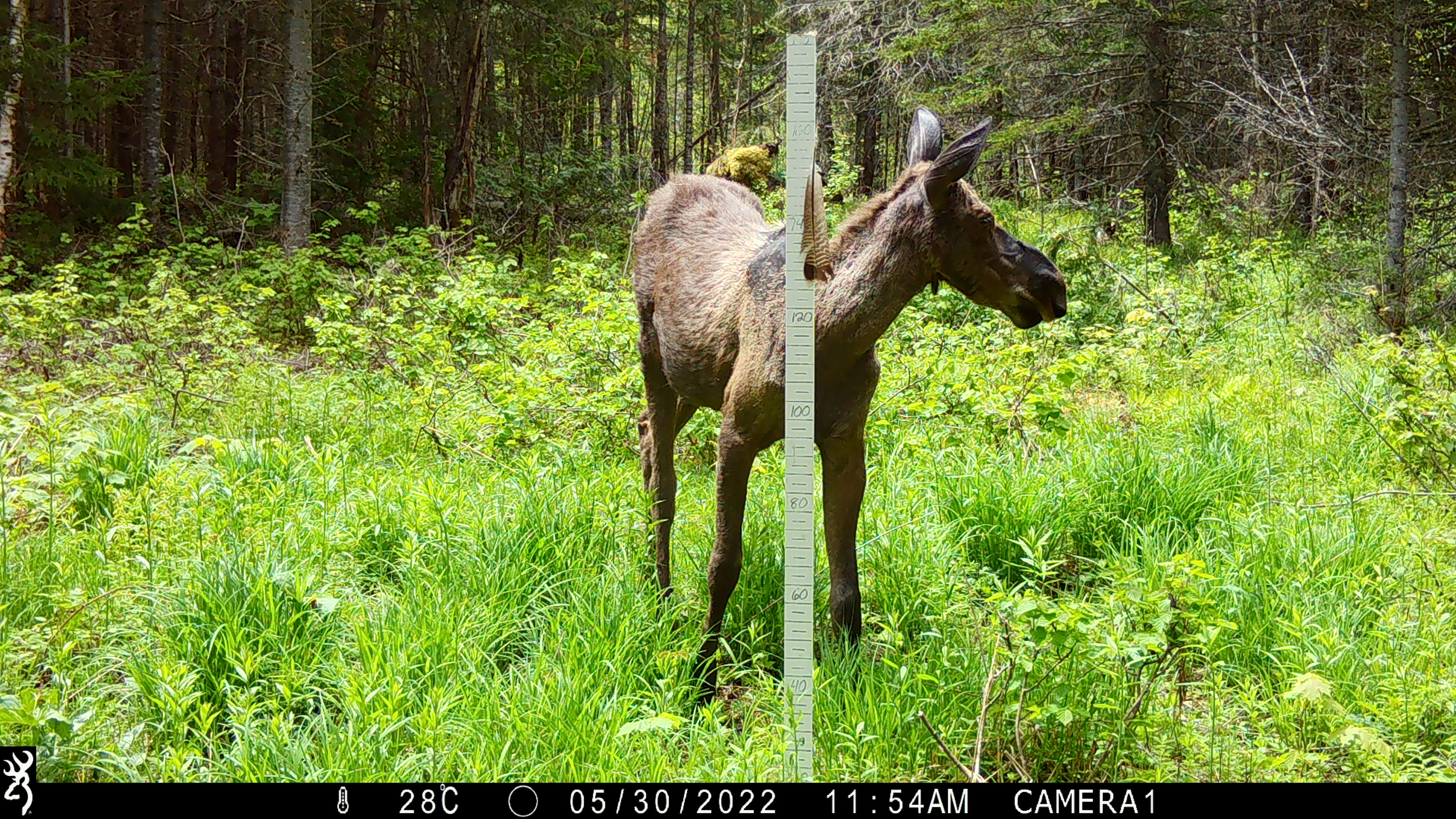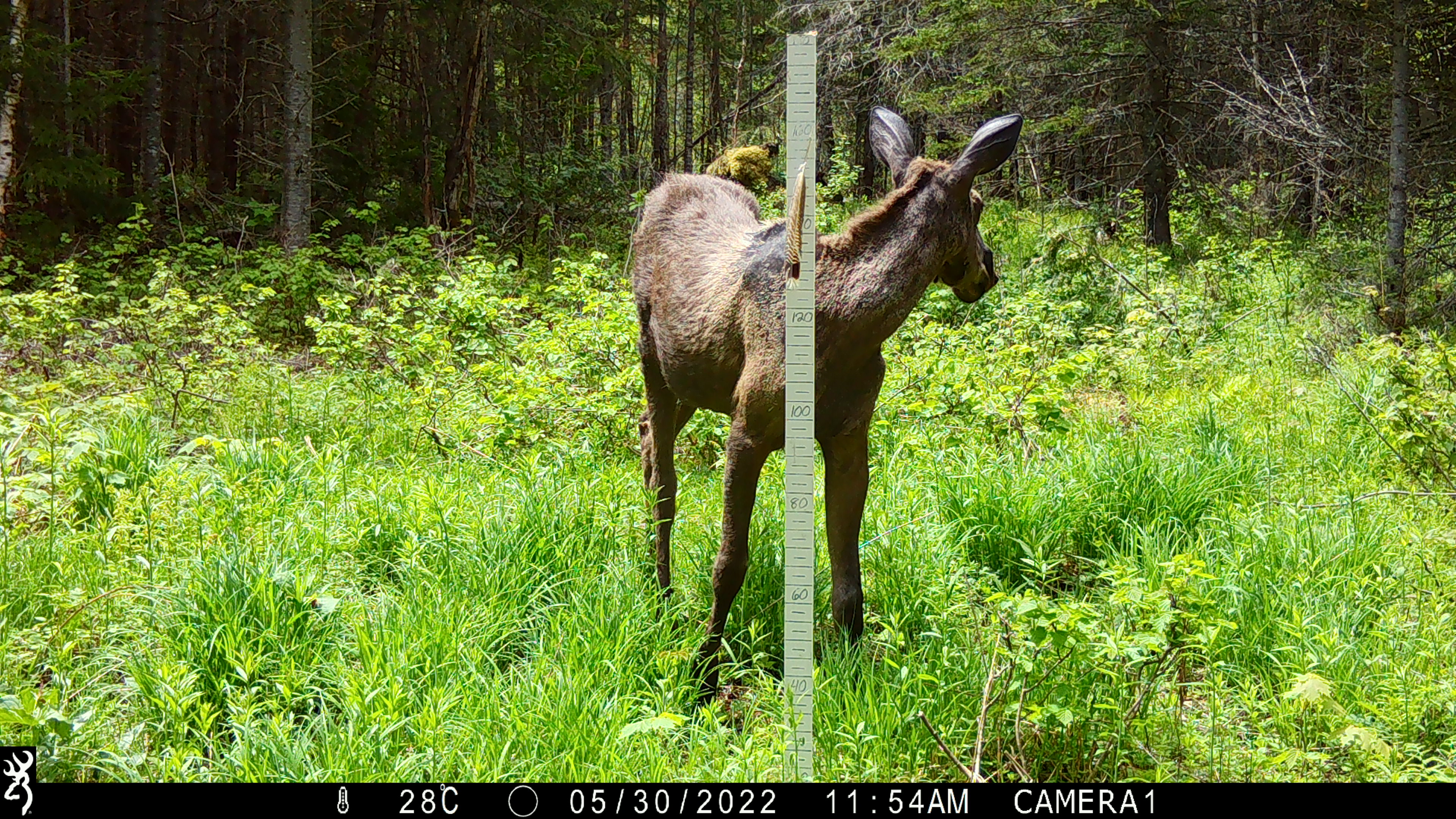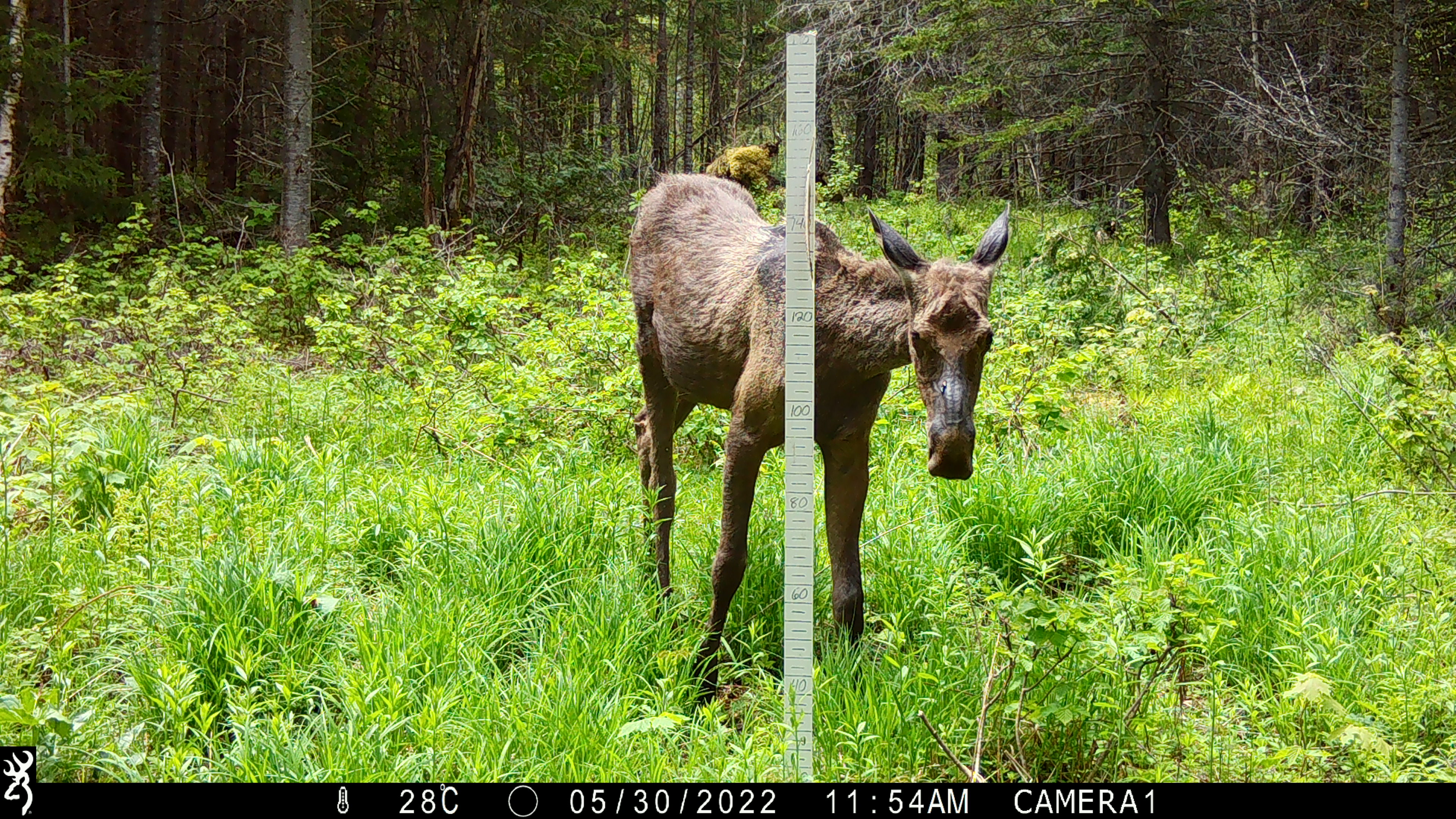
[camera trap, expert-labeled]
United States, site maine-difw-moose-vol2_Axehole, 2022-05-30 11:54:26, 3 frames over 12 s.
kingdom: Animalia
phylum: Chordata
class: Mammalia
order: Artiodactyla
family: Cervidae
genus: Alces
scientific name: Alces alces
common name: moose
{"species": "moose (Alces alces)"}